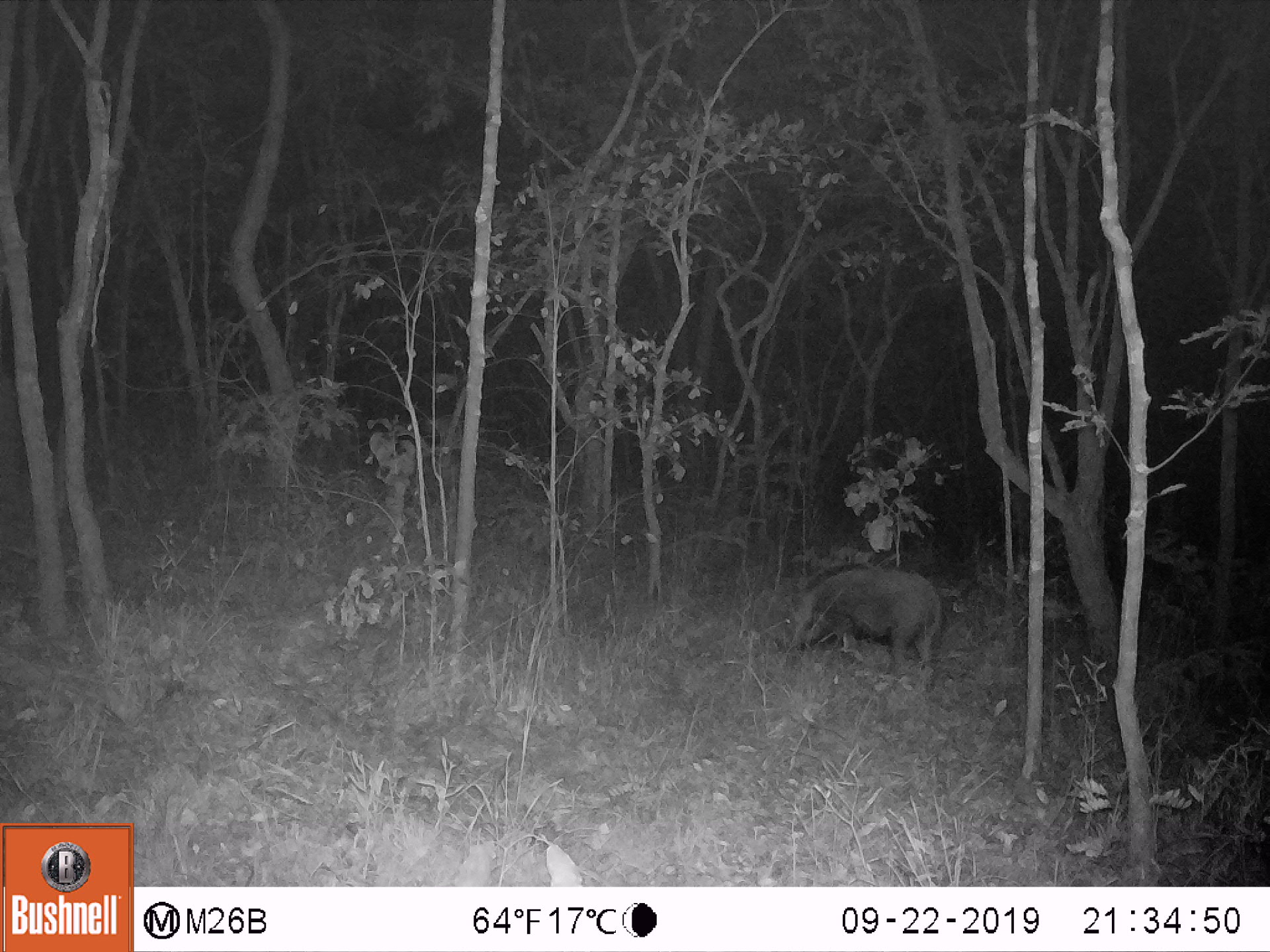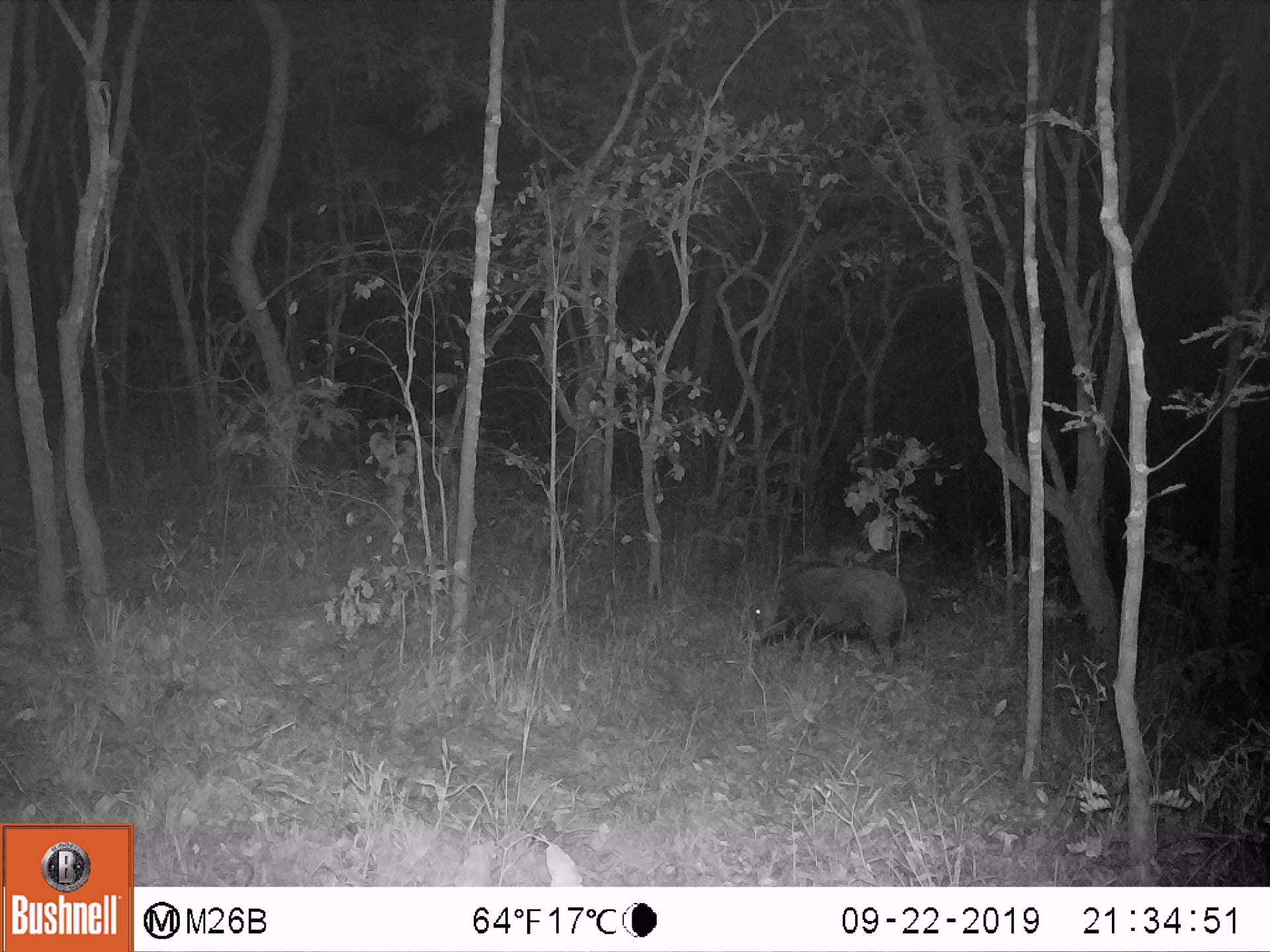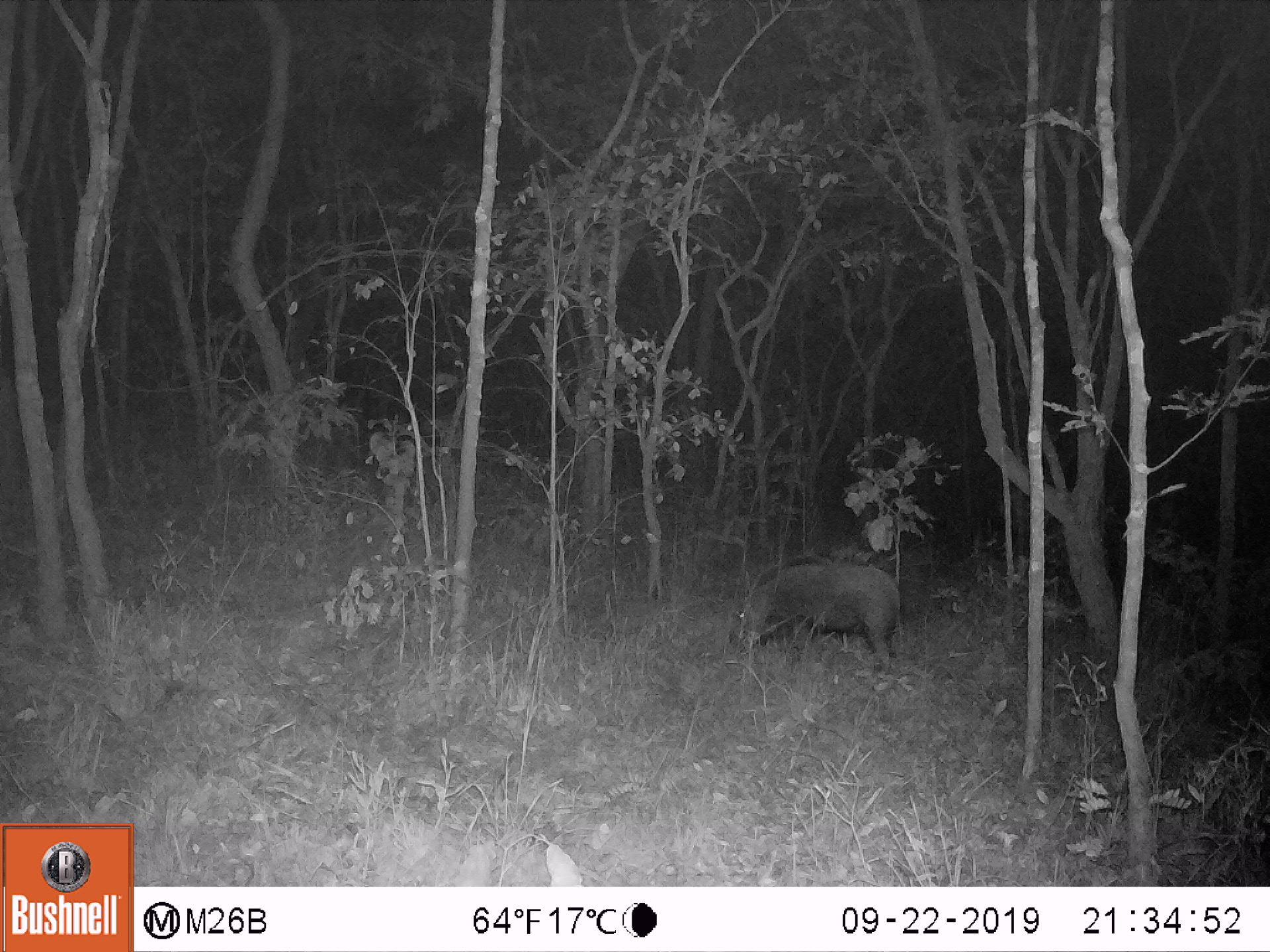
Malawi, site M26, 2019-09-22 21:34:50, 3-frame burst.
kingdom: Animalia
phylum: Chordata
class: Mammalia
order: Artiodactyla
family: Suidae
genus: Potamochoerus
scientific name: Potamochoerus larvatus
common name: bushpig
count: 1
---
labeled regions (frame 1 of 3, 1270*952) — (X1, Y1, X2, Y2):
bushpig: (777, 560, 948, 670)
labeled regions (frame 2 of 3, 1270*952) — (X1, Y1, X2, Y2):
bushpig: (751, 555, 910, 668)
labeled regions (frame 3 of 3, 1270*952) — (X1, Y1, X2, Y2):
bushpig: (729, 551, 908, 666)